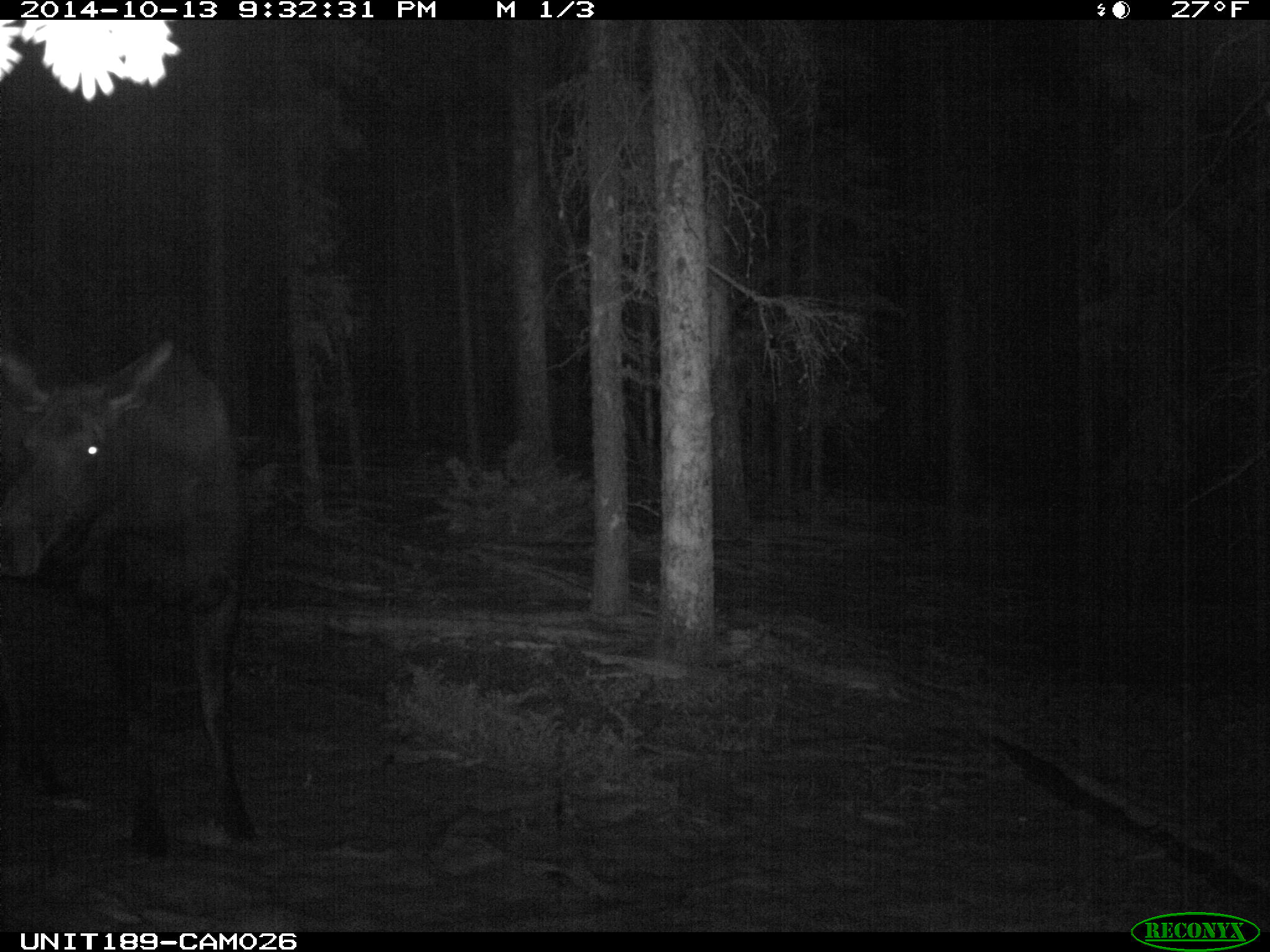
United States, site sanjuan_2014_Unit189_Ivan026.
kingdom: Animalia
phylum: Chordata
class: Mammalia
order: Artiodactyla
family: Cervidae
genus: Alces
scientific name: Alces alces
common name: moose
Alces alces (moose).